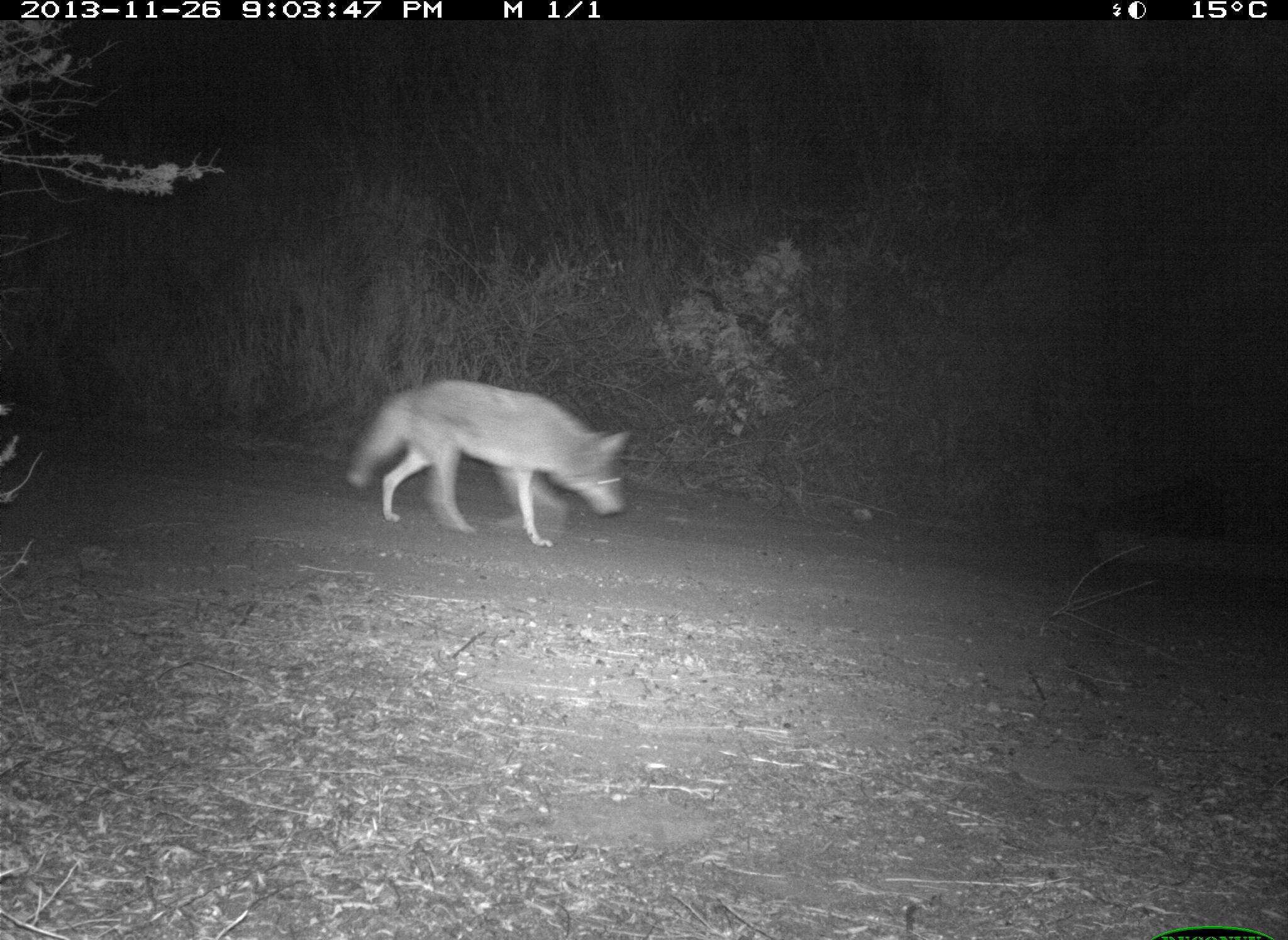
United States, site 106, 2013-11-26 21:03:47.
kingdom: Animalia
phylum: Chordata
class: Mammalia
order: Carnivora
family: Canidae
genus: Canis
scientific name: Canis latrans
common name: coyote